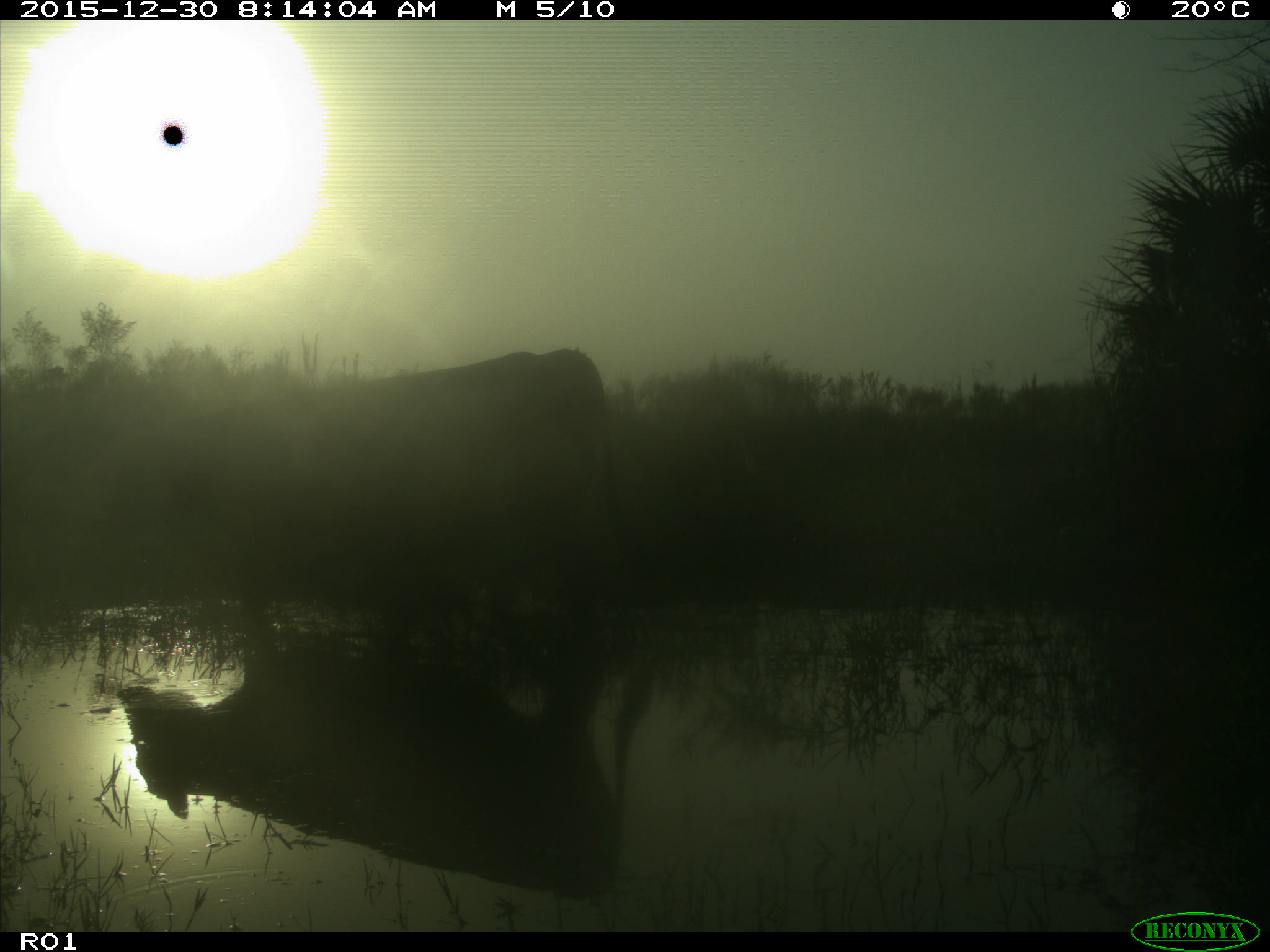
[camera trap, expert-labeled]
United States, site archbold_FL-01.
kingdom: Animalia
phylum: Chordata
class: Mammalia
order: Artiodactyla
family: Bovidae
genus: Bos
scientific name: Bos taurus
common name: domestic cow